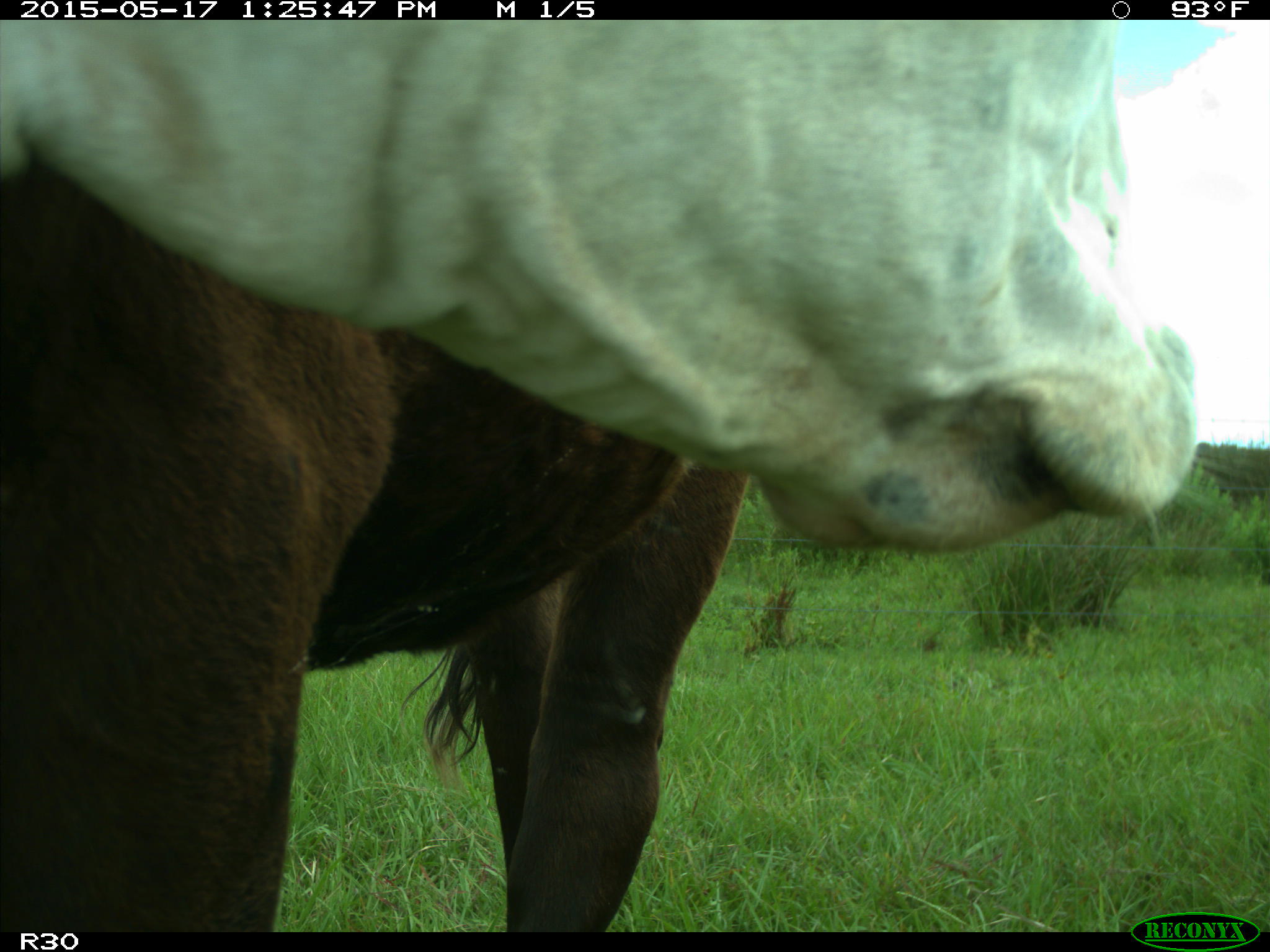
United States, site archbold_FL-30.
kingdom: Animalia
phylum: Chordata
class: Mammalia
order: Artiodactyla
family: Bovidae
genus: Bos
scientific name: Bos taurus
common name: domestic cow